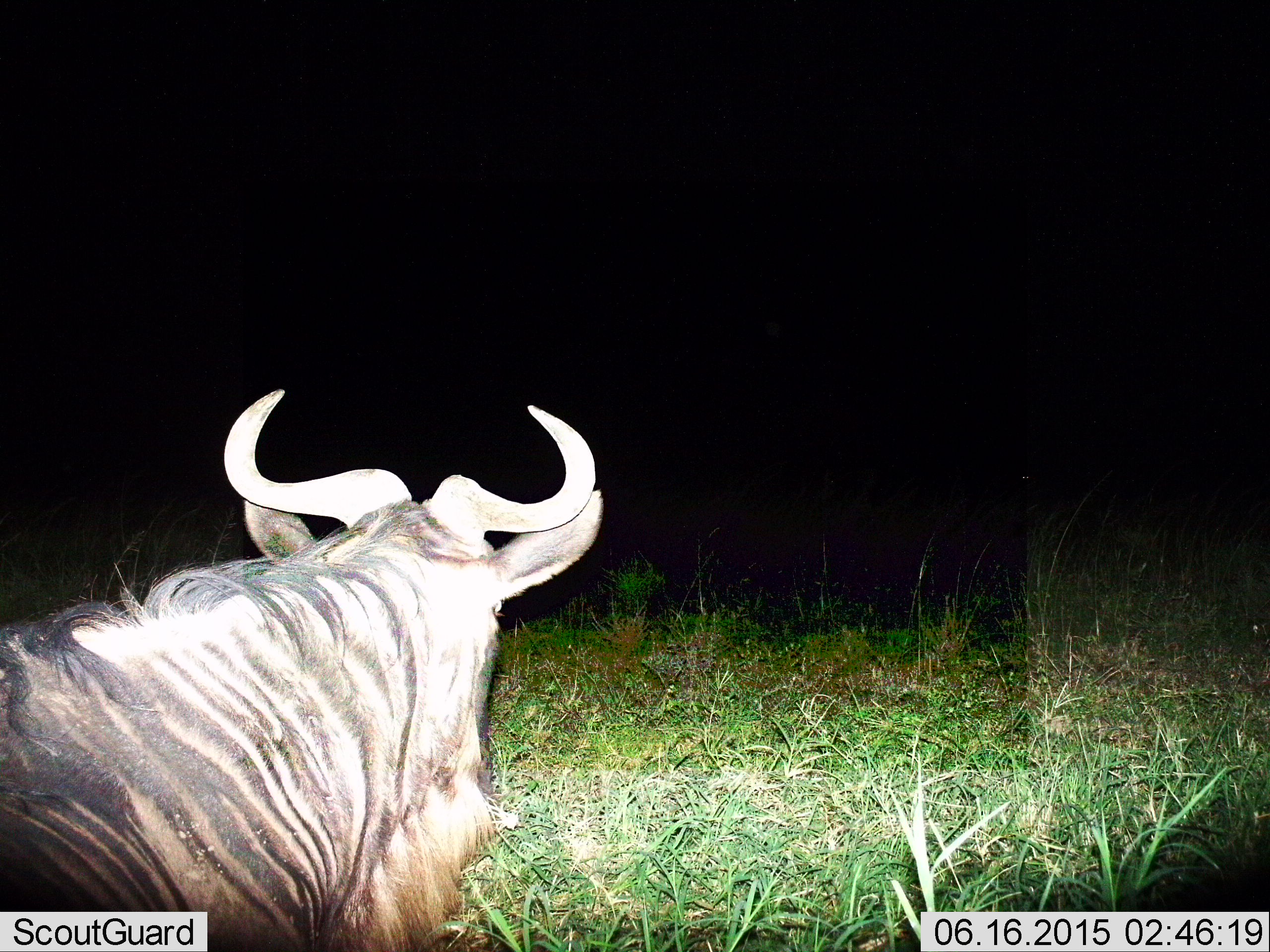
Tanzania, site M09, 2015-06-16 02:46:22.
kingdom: Animalia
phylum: Chordata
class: Mammalia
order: Artiodactyla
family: Bovidae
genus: Connochaetes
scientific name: Connochaetes taurinus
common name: blue wildebeest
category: wildebeest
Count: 1.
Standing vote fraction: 40%.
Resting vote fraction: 60%.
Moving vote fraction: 10%.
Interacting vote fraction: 0%.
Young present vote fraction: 0%.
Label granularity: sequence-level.